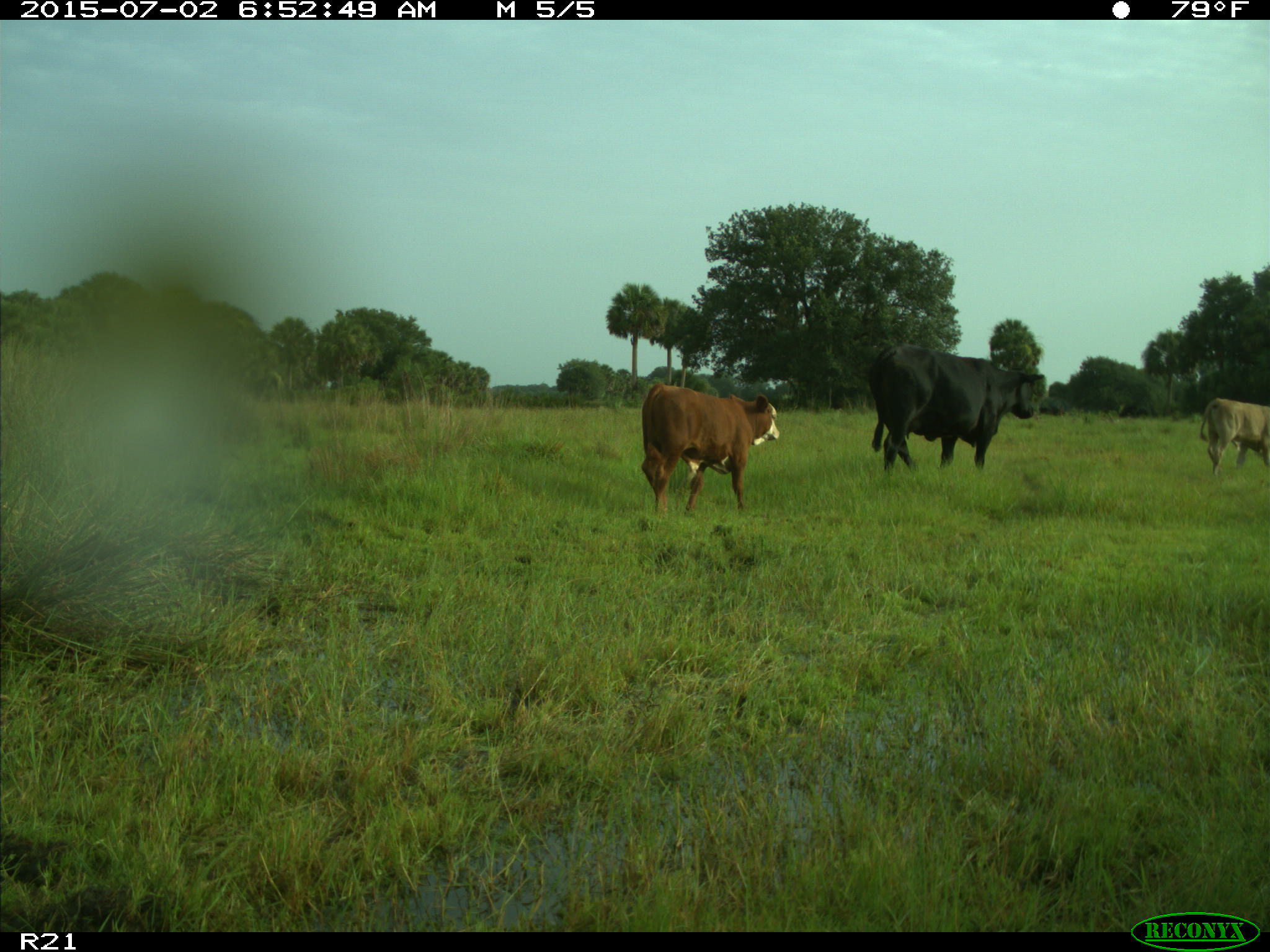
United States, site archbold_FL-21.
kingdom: Animalia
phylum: Chordata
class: Mammalia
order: Artiodactyla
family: Bovidae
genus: Bos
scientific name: Bos taurus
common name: domestic cow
Bos taurus (domestic cow).